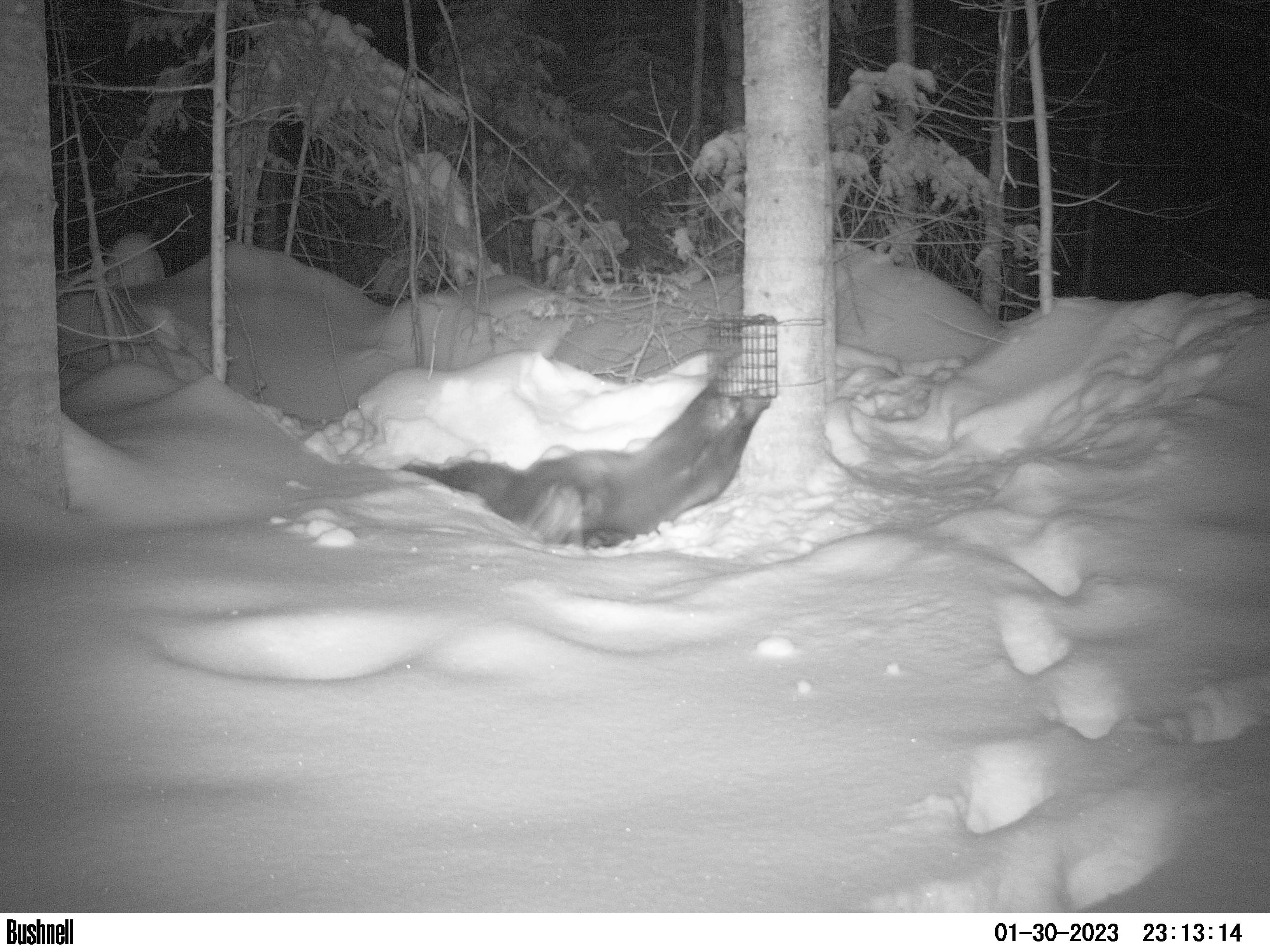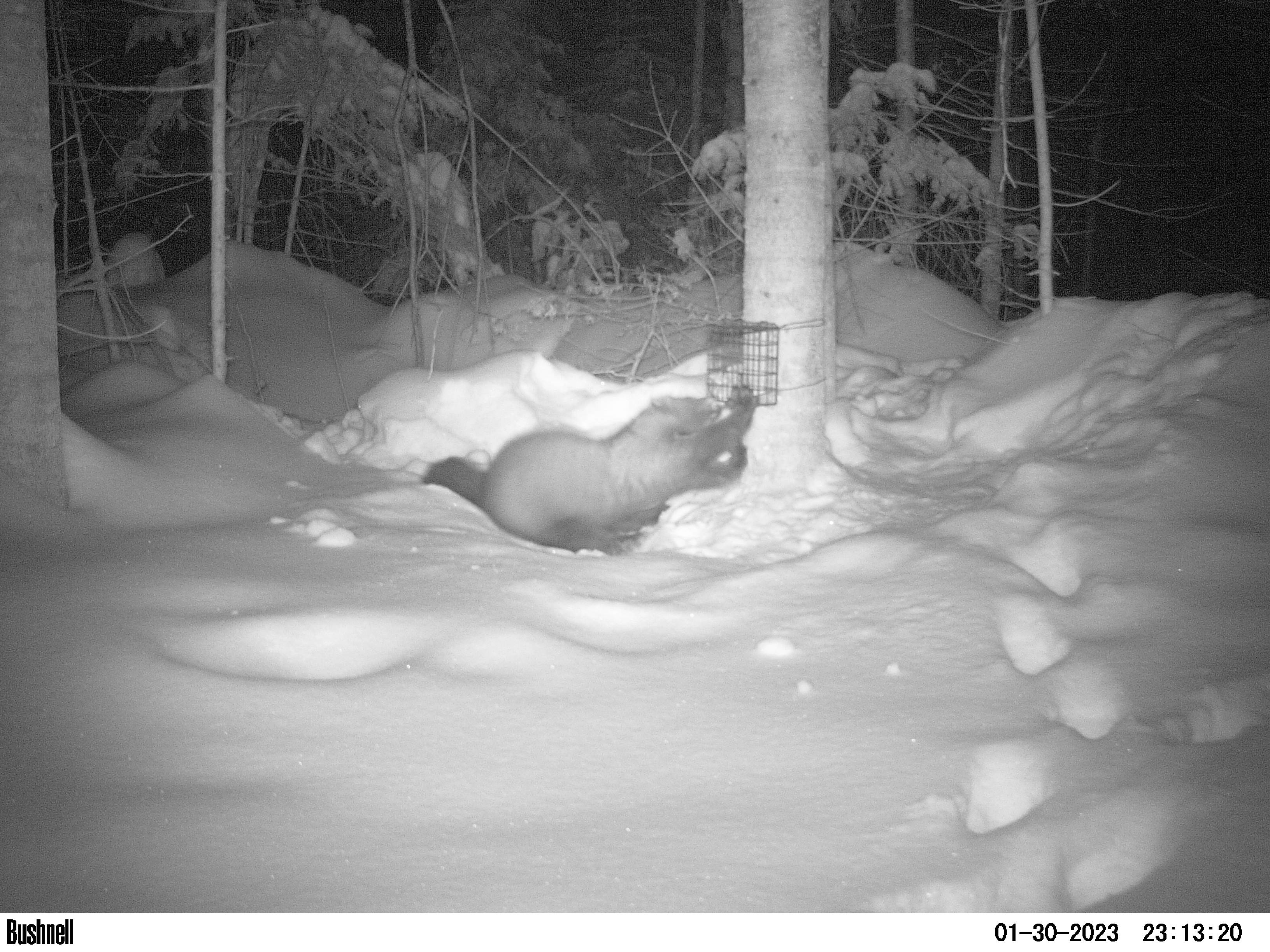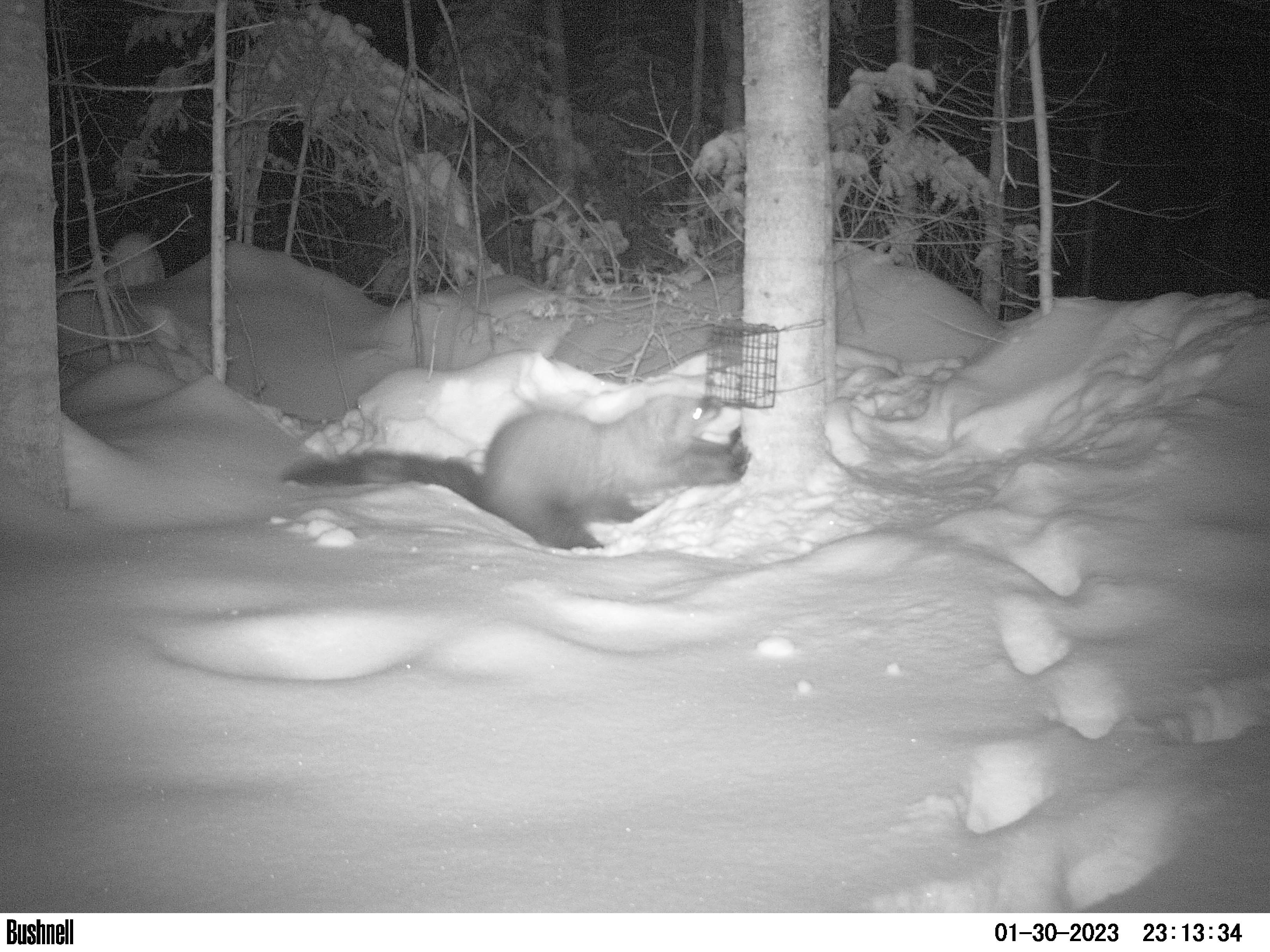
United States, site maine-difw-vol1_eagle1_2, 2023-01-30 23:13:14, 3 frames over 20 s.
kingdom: Animalia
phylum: Chordata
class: Mammalia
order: Carnivora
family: Mustelidae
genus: Pekania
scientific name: Pekania pennanti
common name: fisher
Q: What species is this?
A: Fisher (Pekania pennanti).